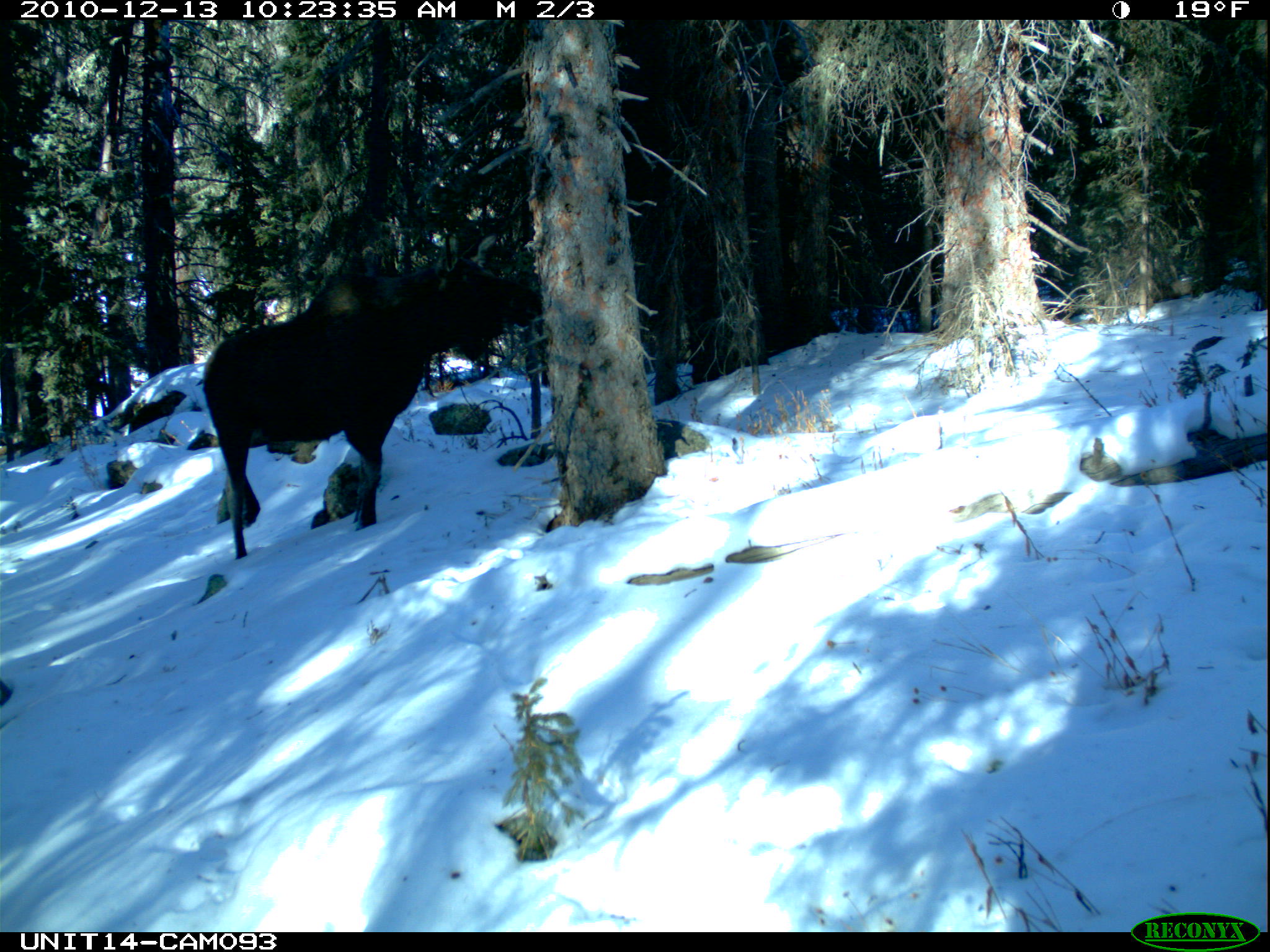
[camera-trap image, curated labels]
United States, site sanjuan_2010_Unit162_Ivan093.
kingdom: Animalia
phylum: Chordata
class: Mammalia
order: Artiodactyla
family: Cervidae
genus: Alces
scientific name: Alces alces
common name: moose